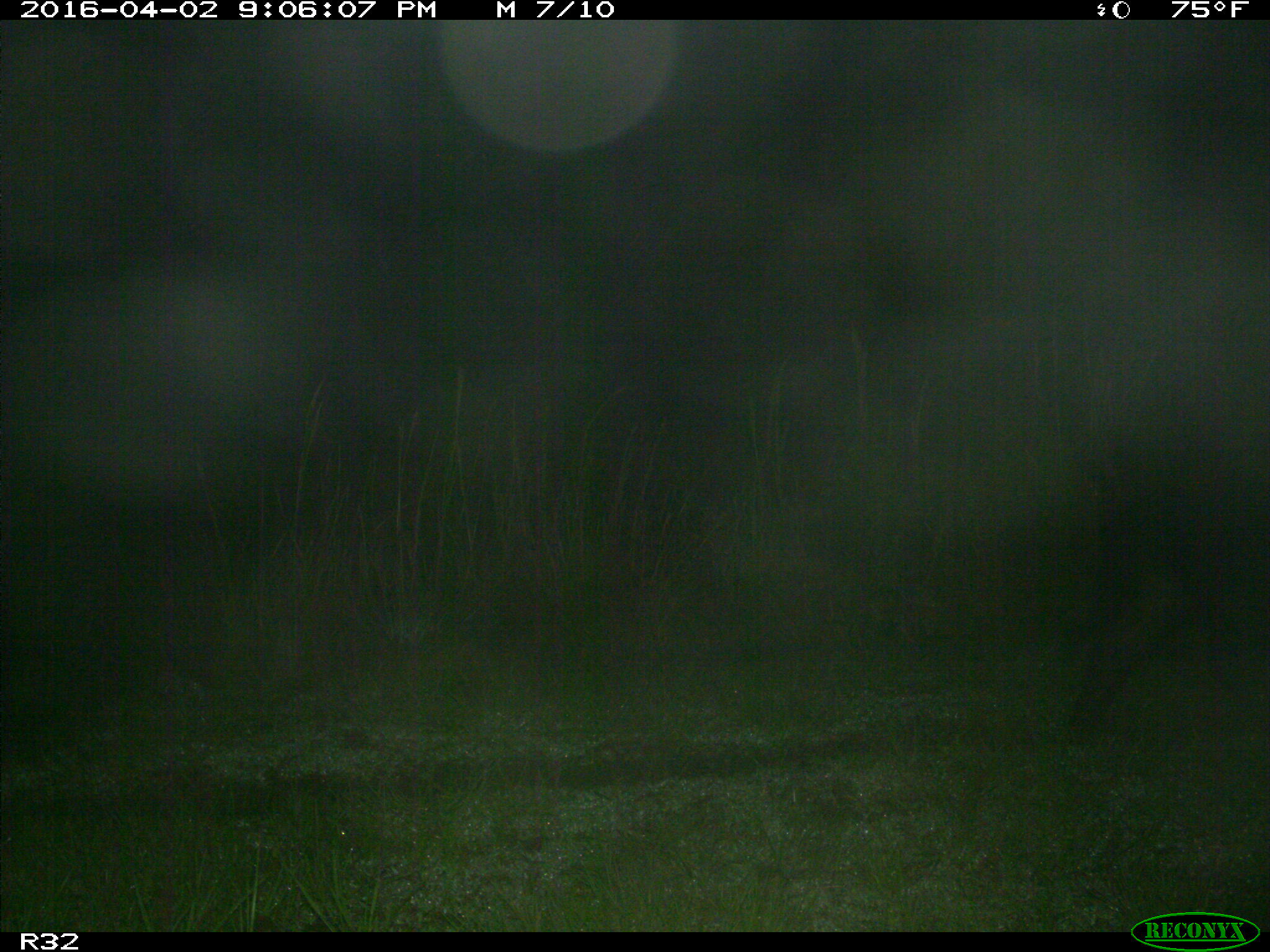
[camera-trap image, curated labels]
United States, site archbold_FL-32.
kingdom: Animalia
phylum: Chordata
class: Mammalia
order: Artiodactyla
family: Suidae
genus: Sus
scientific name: Sus scrofa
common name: wild boar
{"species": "Sus scrofa (wild boar)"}